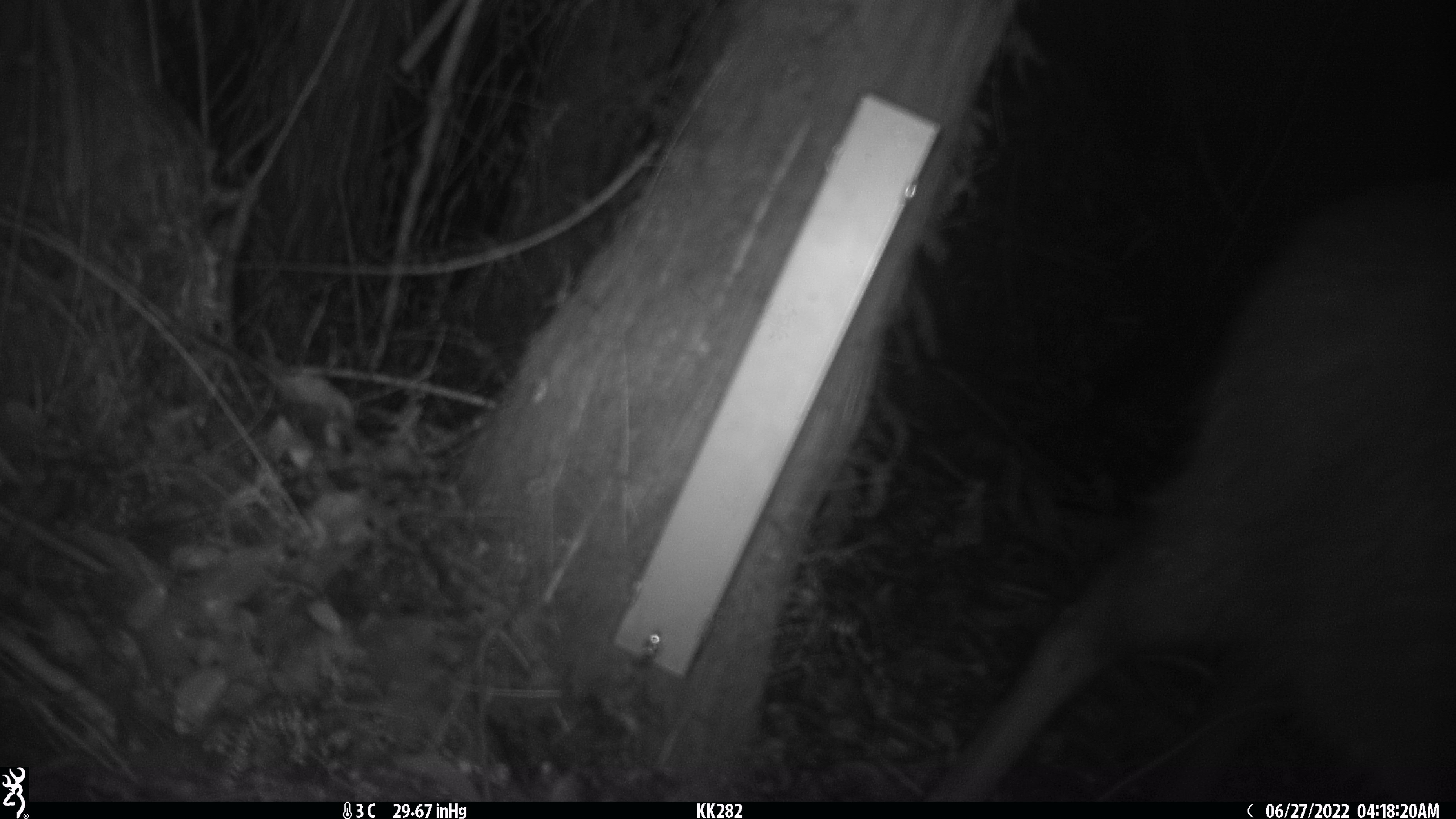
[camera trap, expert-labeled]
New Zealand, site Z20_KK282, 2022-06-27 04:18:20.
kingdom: Animalia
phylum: Chordata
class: Mammalia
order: Artiodactyla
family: Bovidae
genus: Rupicapra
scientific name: Rupicapra rupicapra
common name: alpine chamois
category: chamois